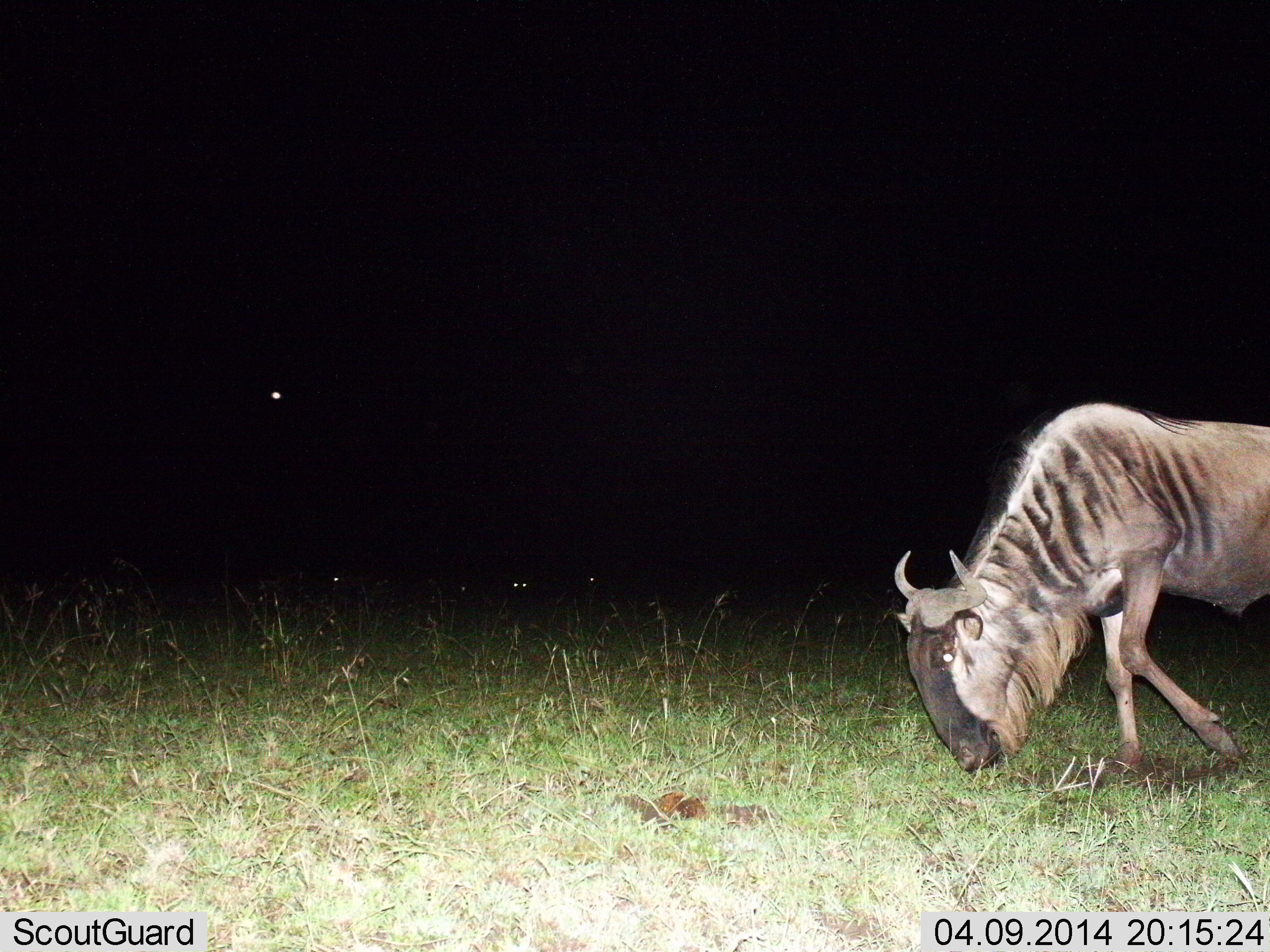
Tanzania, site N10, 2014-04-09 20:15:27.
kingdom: Animalia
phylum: Chordata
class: Mammalia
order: Artiodactyla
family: Bovidae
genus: Connochaetes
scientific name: Connochaetes taurinus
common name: blue wildebeest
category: wildebeest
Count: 1.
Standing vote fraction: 20%.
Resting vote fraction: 0%.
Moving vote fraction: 60%.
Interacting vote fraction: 0%.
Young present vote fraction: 0%.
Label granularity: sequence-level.